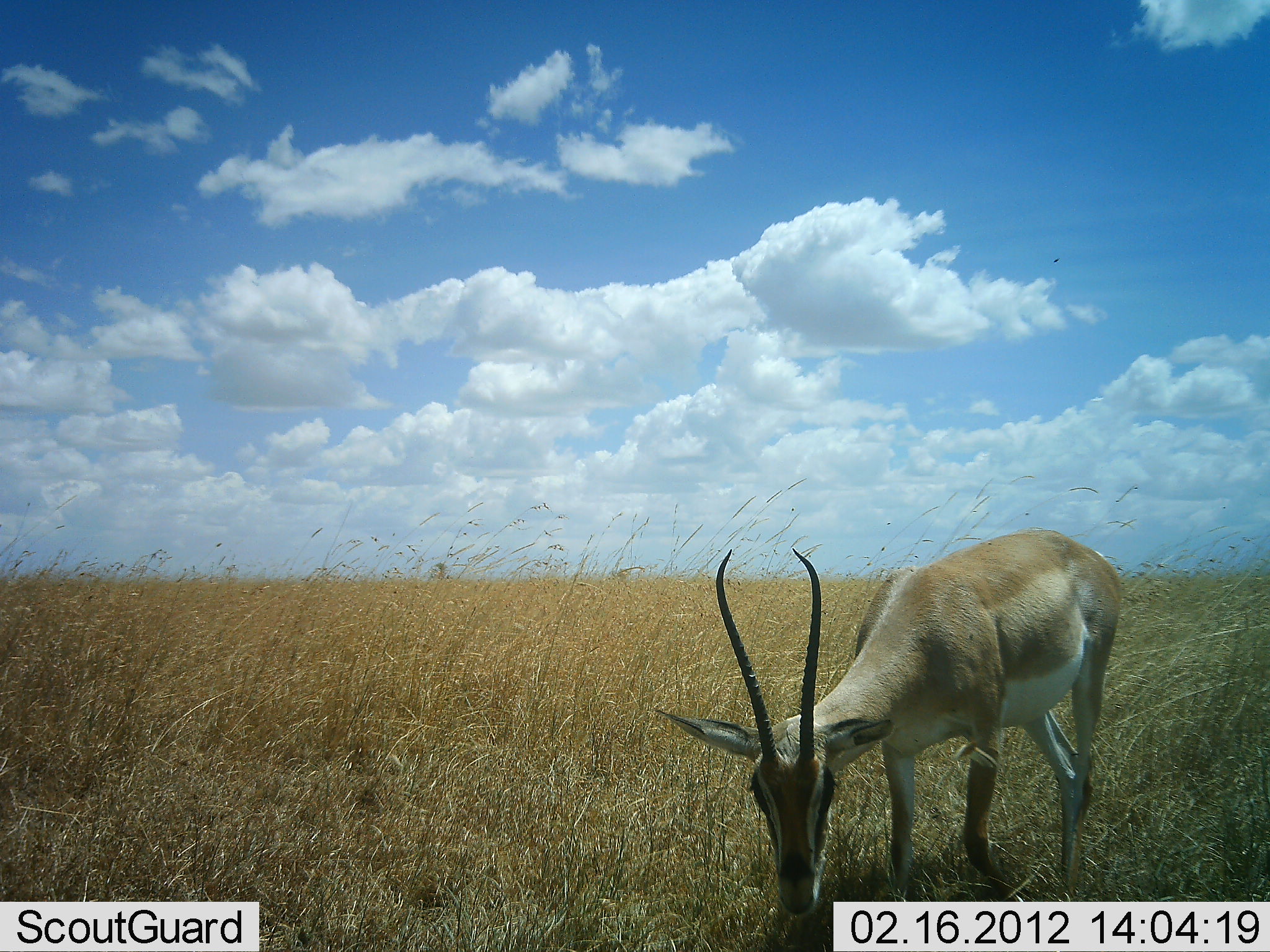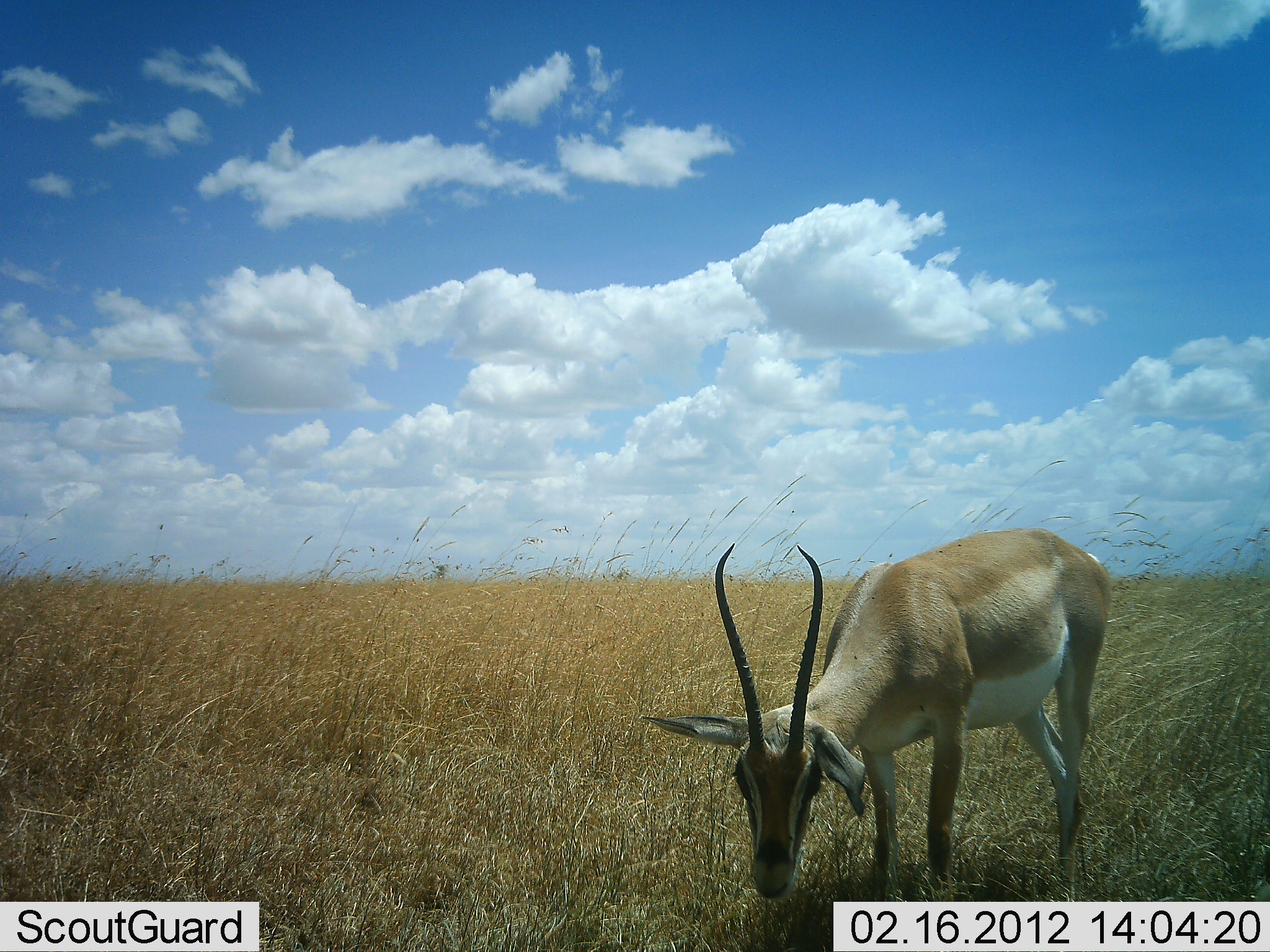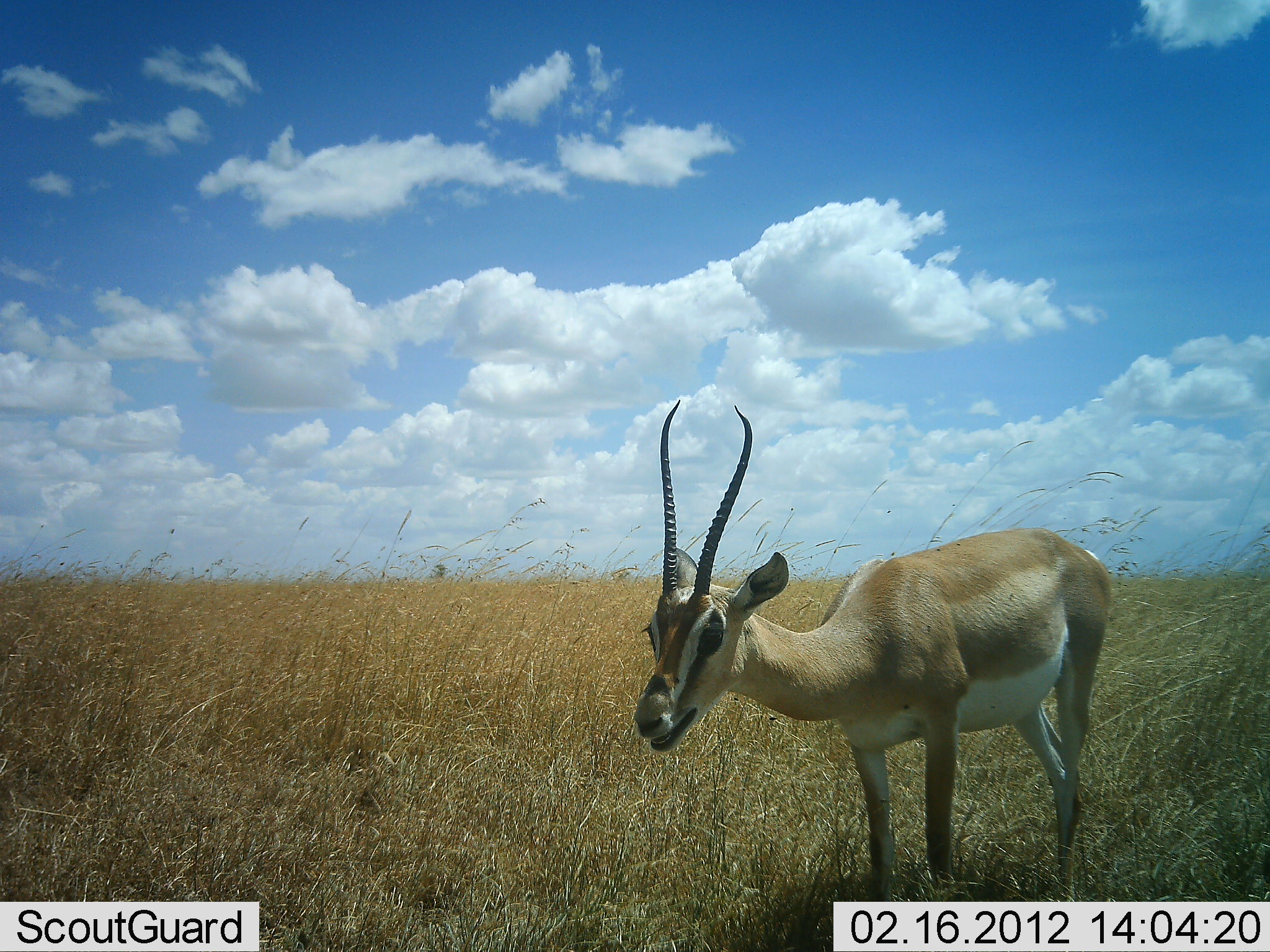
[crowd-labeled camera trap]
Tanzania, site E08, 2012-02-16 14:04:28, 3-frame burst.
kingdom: Animalia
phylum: Chordata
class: Mammalia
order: Artiodactyla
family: Bovidae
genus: Nanger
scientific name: Nanger granti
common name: grant's gazelle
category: gazellegrants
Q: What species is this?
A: Gazellegrants (grant's gazelle) (Nanger granti).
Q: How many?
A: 1.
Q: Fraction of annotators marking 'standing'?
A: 24%.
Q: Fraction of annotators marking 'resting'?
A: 0%.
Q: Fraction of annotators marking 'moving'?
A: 0%.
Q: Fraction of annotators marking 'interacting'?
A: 0%.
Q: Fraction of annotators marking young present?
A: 0%.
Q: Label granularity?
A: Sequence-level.